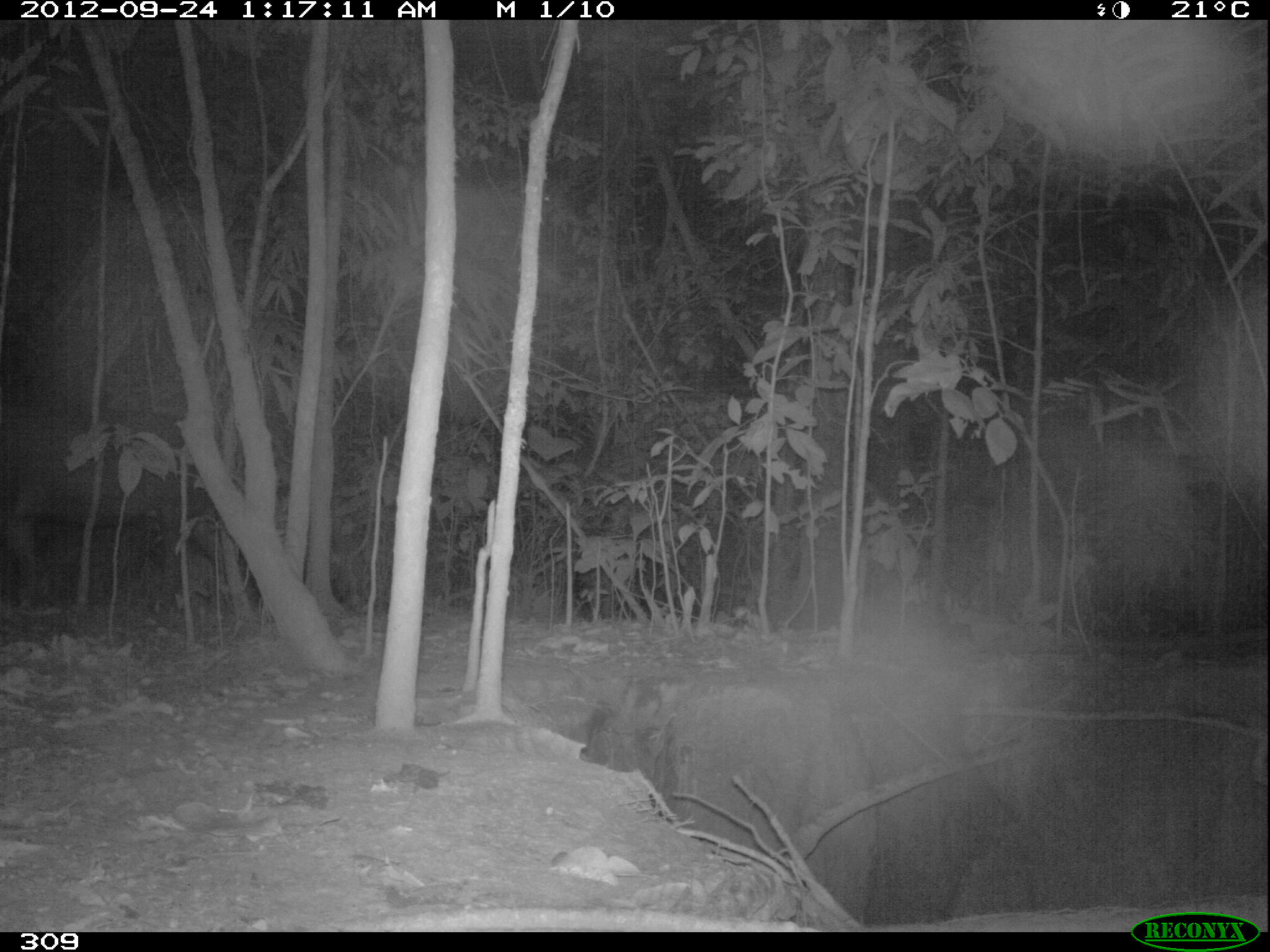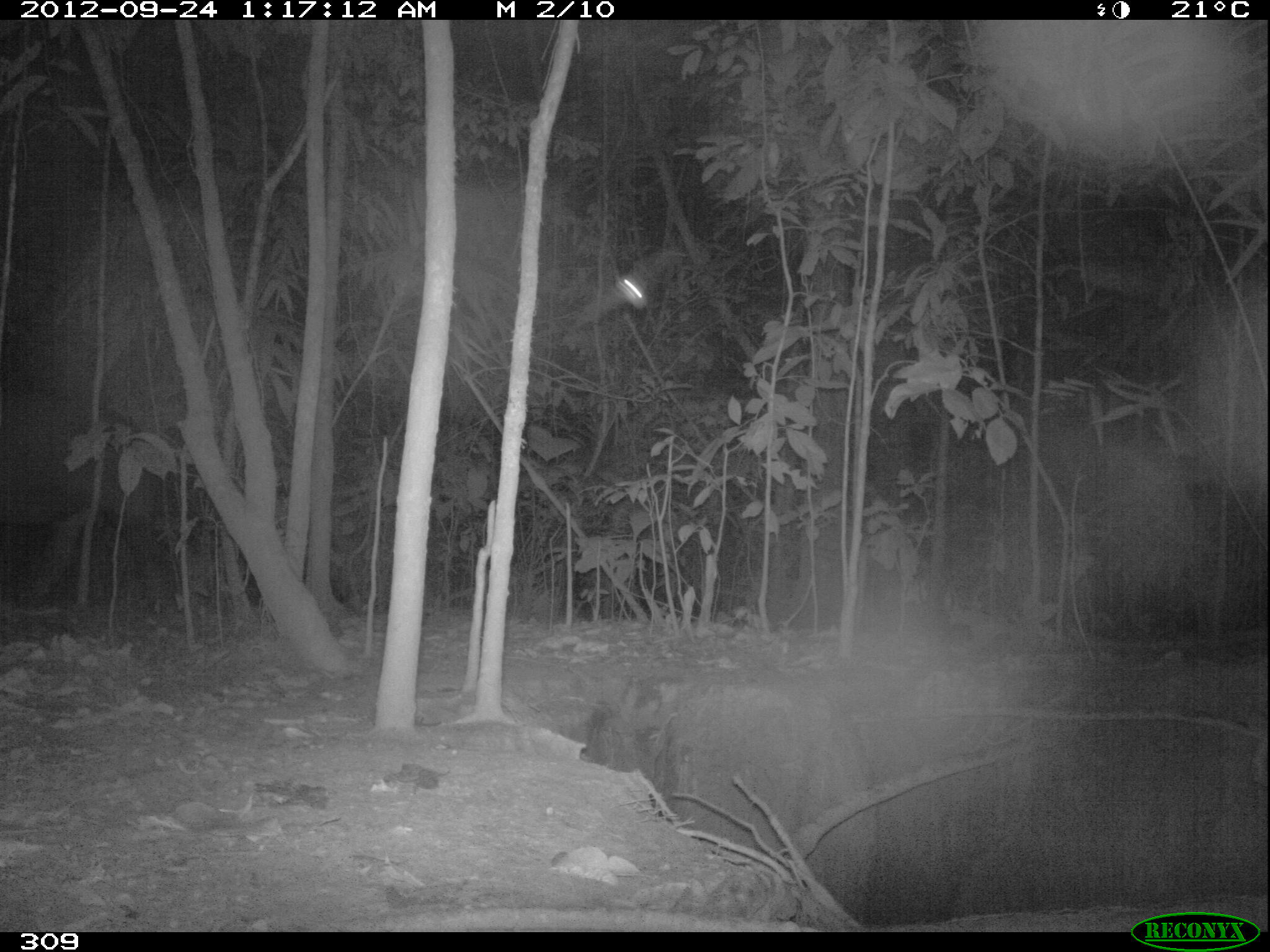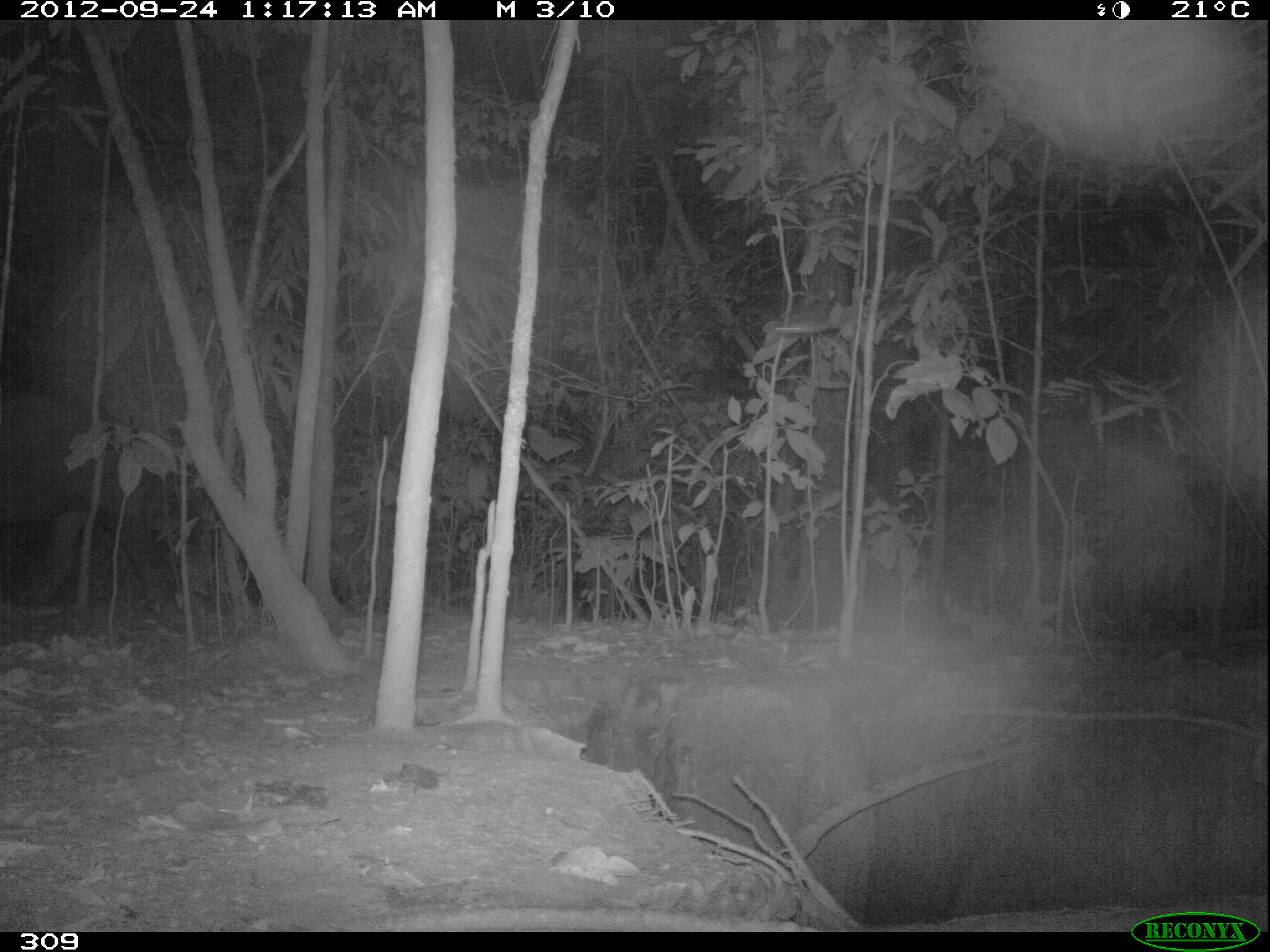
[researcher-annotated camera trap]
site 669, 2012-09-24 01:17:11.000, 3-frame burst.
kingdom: Animalia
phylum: Chordata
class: Mammalia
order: Perissodactyla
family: Tapiridae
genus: Tapirus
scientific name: Tapirus terrestris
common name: south american tapir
Tapirus terrestris (south american tapir).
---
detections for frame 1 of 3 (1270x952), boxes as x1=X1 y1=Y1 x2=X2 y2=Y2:
tapirus terrestris: x1=0 y1=403 x2=223 y2=604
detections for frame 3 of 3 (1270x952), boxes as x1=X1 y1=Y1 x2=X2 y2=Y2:
tapirus terrestris: x1=1 y1=391 x2=164 y2=610